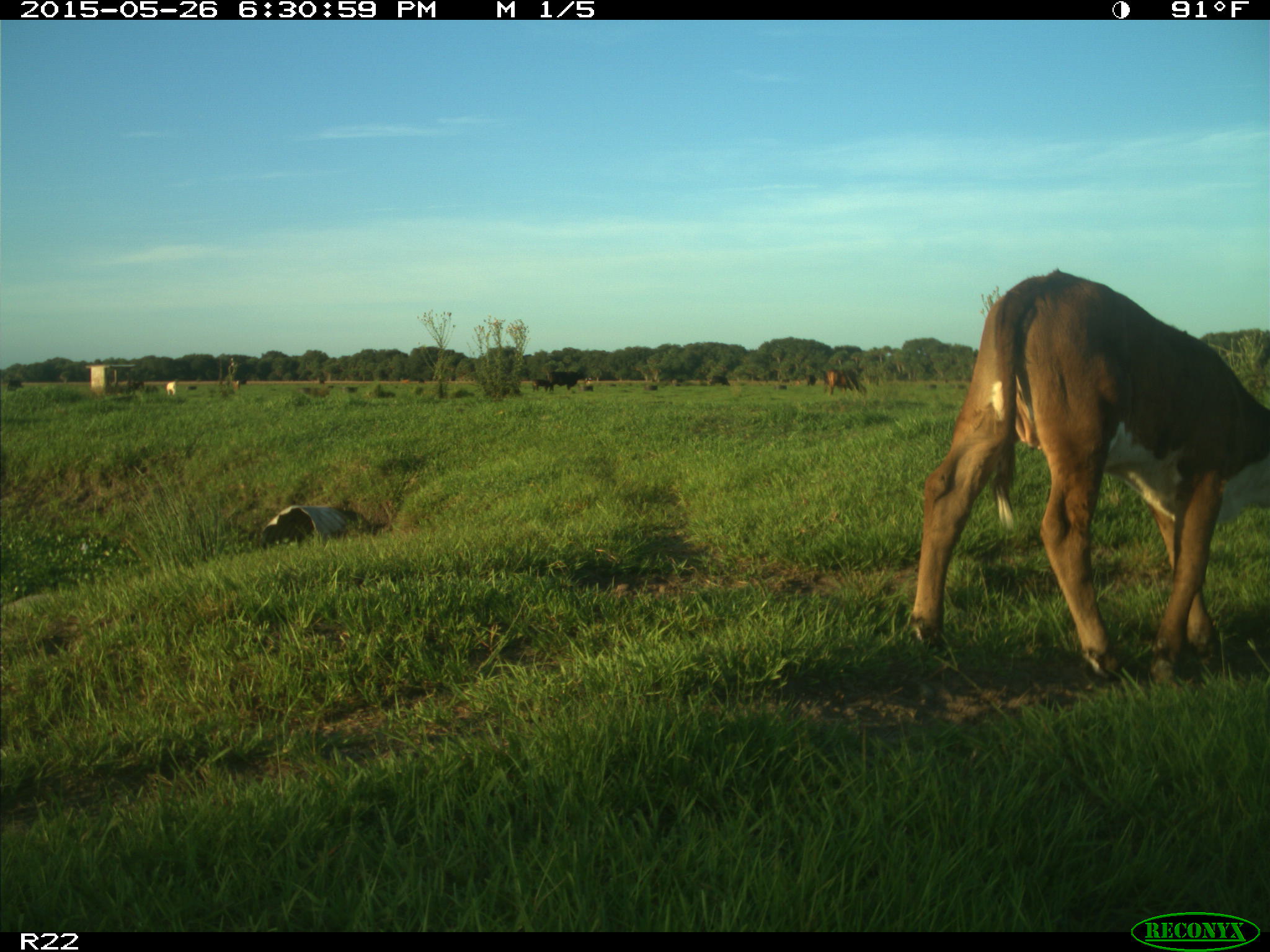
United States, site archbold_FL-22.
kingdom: Animalia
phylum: Chordata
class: Mammalia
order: Artiodactyla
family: Bovidae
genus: Bos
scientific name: Bos taurus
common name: domestic cow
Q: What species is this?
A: Bos taurus (domestic cow).